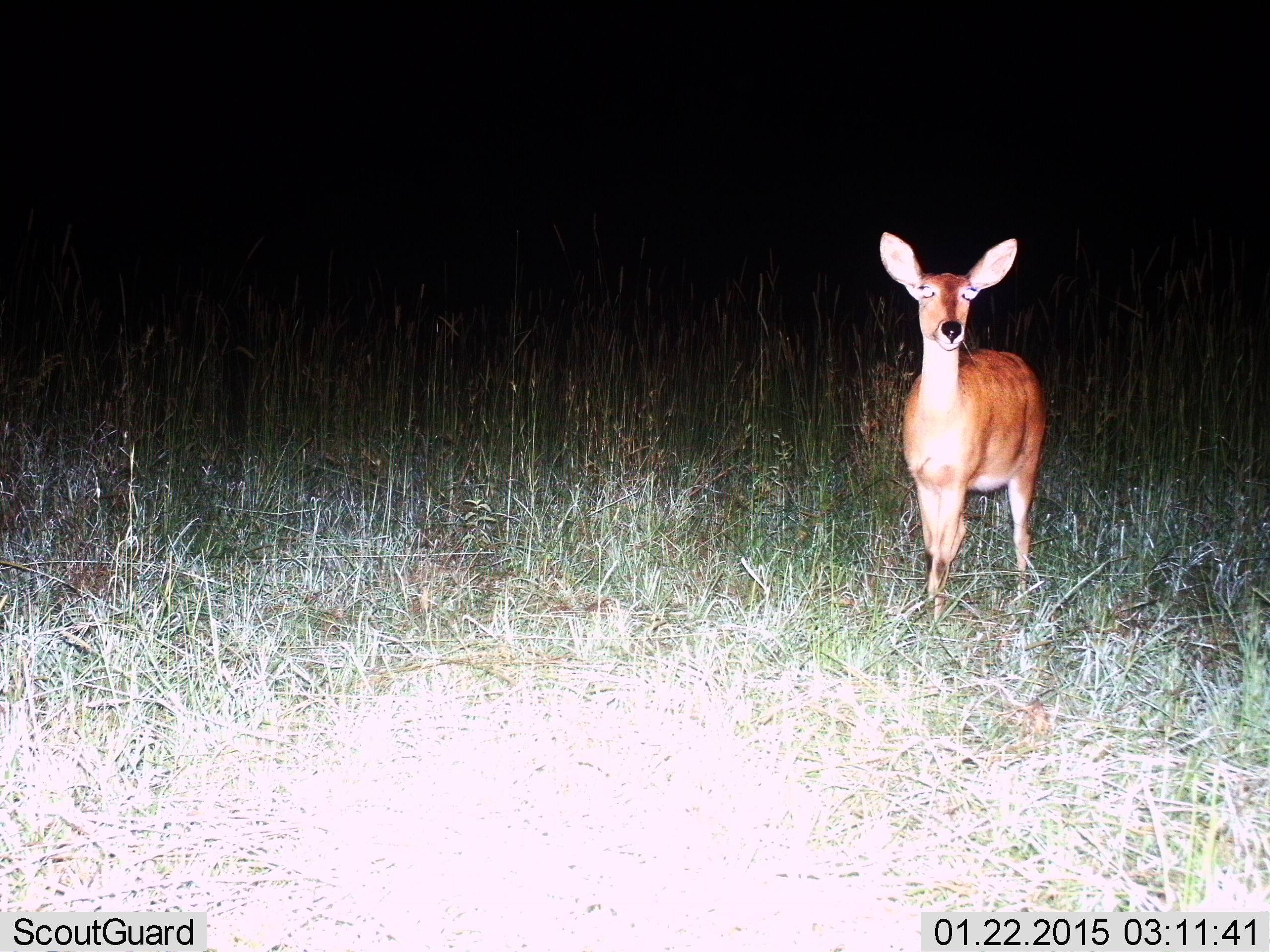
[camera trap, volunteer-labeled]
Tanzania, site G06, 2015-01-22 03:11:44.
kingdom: Animalia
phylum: Chordata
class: Mammalia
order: Artiodactyla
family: Bovidae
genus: Redunca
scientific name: Redunca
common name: reedbuck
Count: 1.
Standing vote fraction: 100%.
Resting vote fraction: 0%.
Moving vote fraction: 0%.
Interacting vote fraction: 0%.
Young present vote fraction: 0%.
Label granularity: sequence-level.